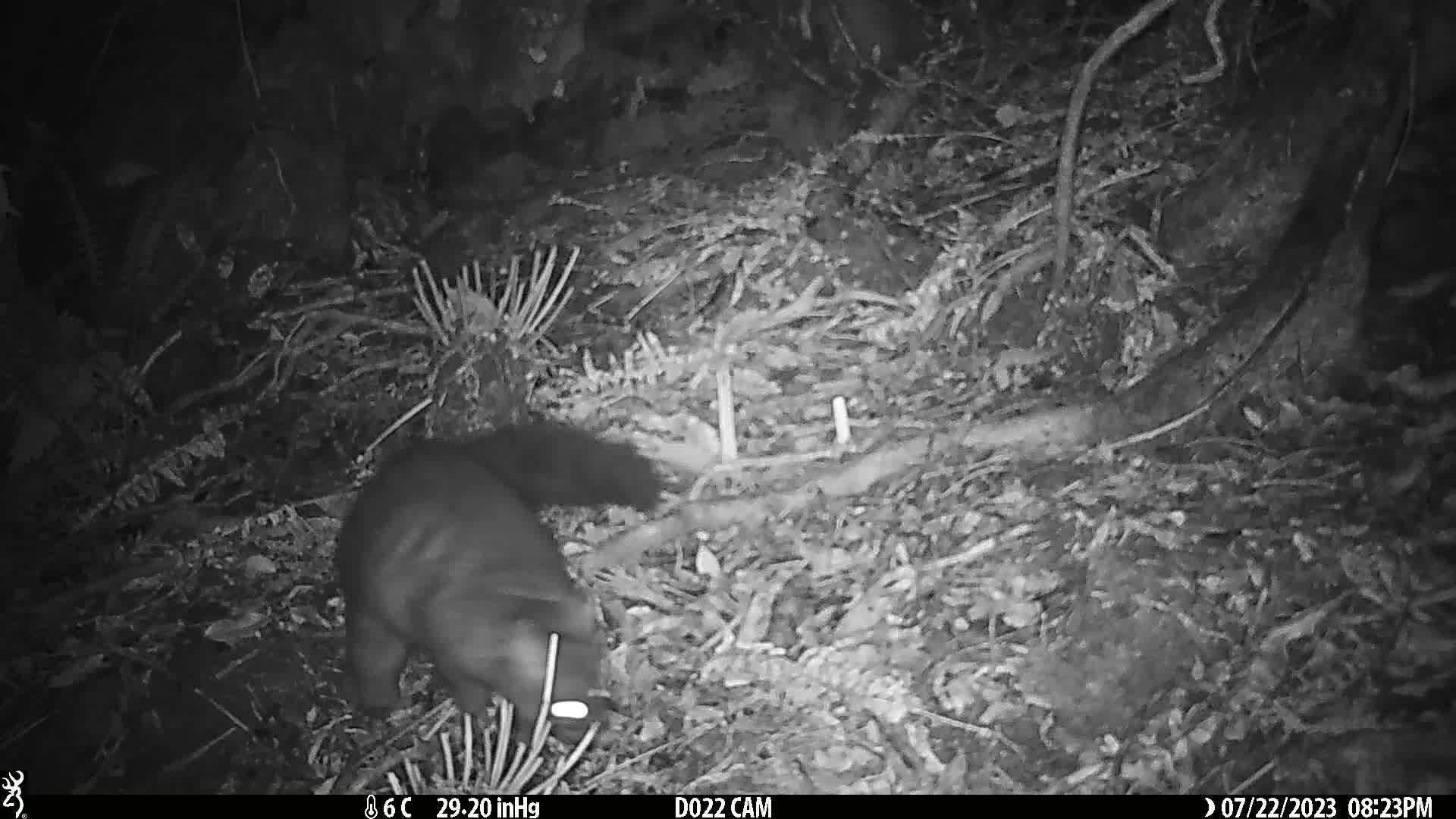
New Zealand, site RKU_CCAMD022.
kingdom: Animalia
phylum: Chordata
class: Mammalia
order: Diprotodontia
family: Phalangeridae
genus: Trichosurus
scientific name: Trichosurus vulpecula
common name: common brushtail possum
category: possum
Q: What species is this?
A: Possum (common brushtail possum) (Trichosurus vulpecula).